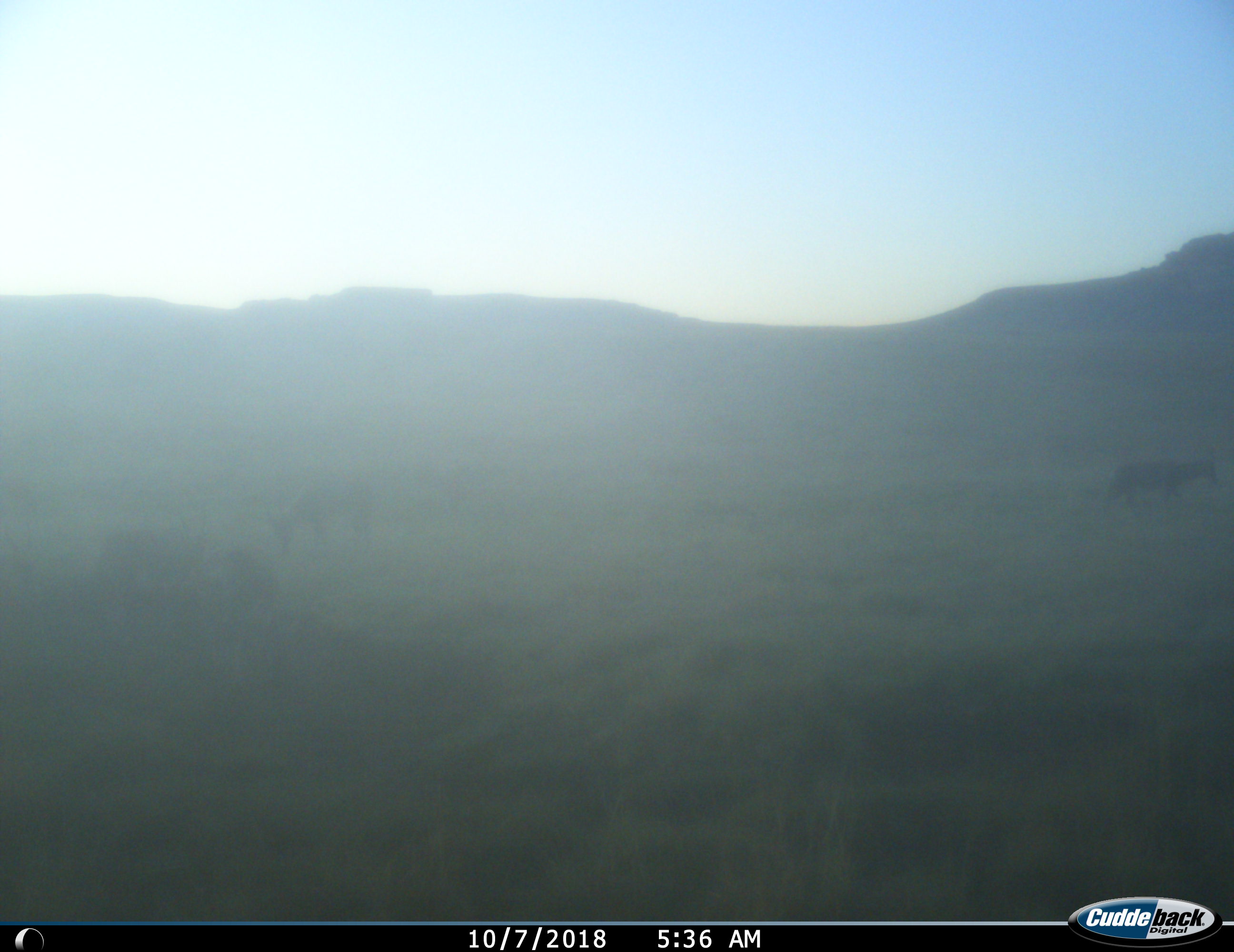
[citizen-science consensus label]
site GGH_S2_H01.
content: unidentified animal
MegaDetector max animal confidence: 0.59